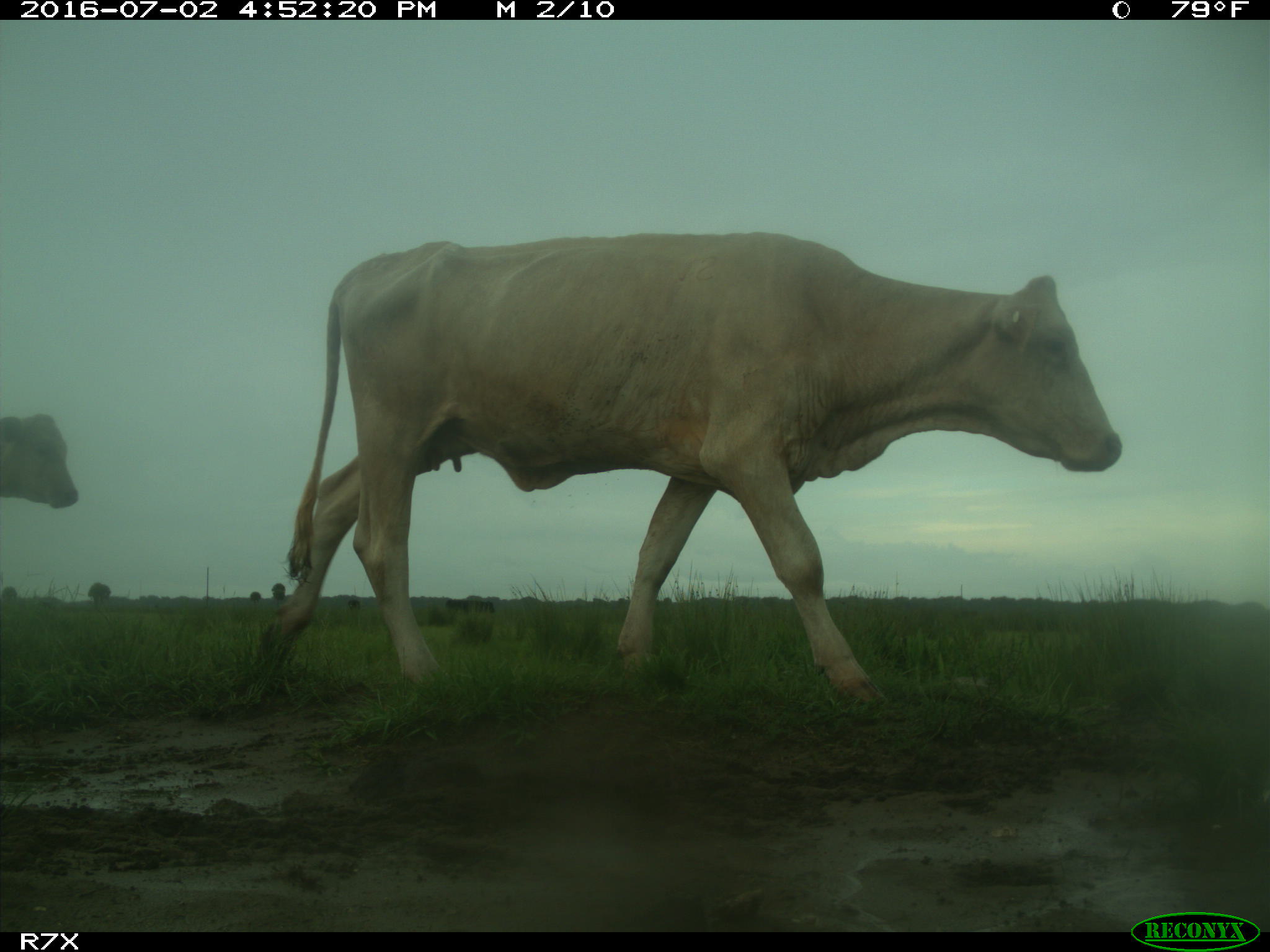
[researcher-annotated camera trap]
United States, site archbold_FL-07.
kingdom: Animalia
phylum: Chordata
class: Mammalia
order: Artiodactyla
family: Bovidae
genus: Bos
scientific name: Bos taurus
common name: domestic cow